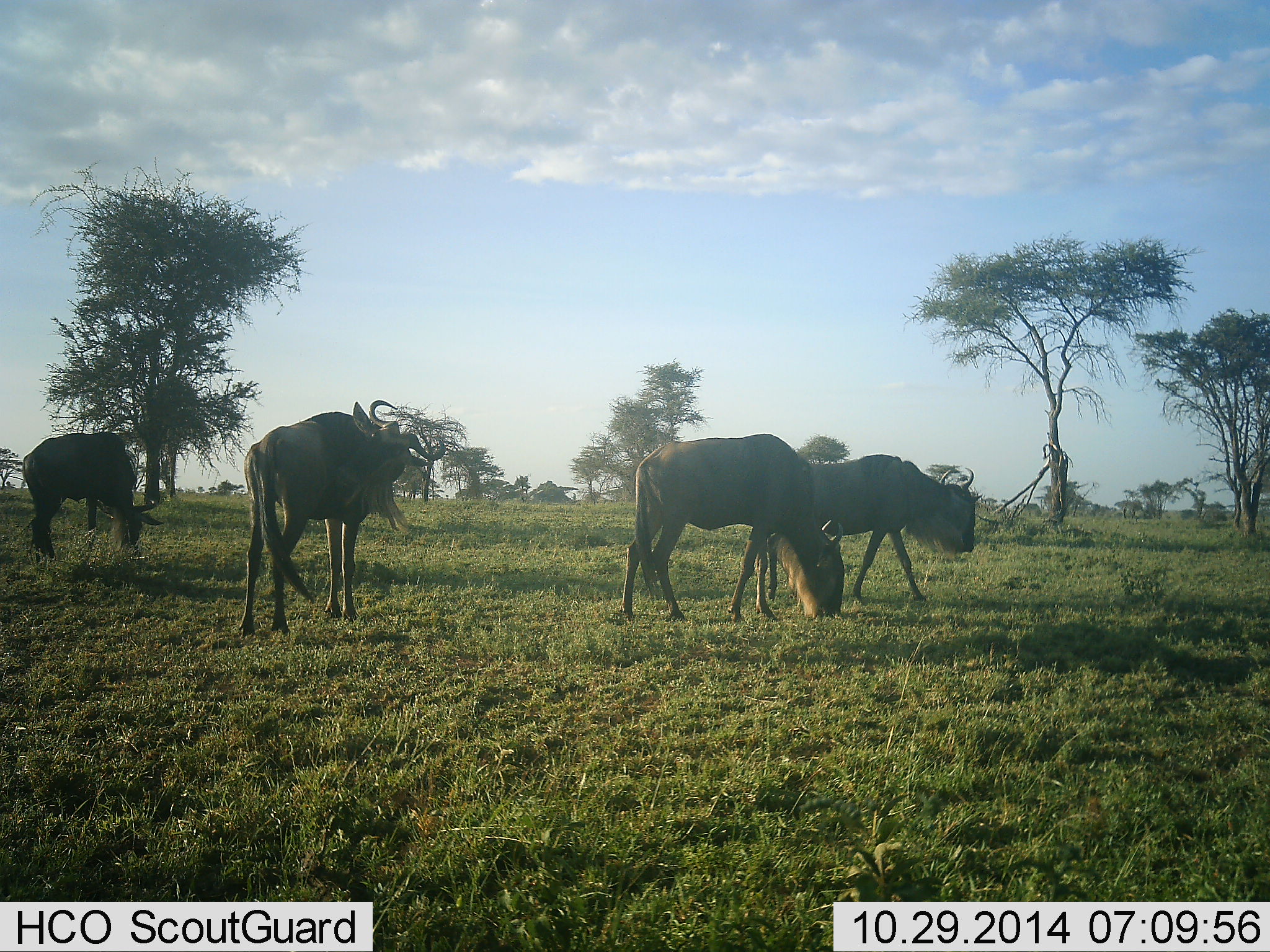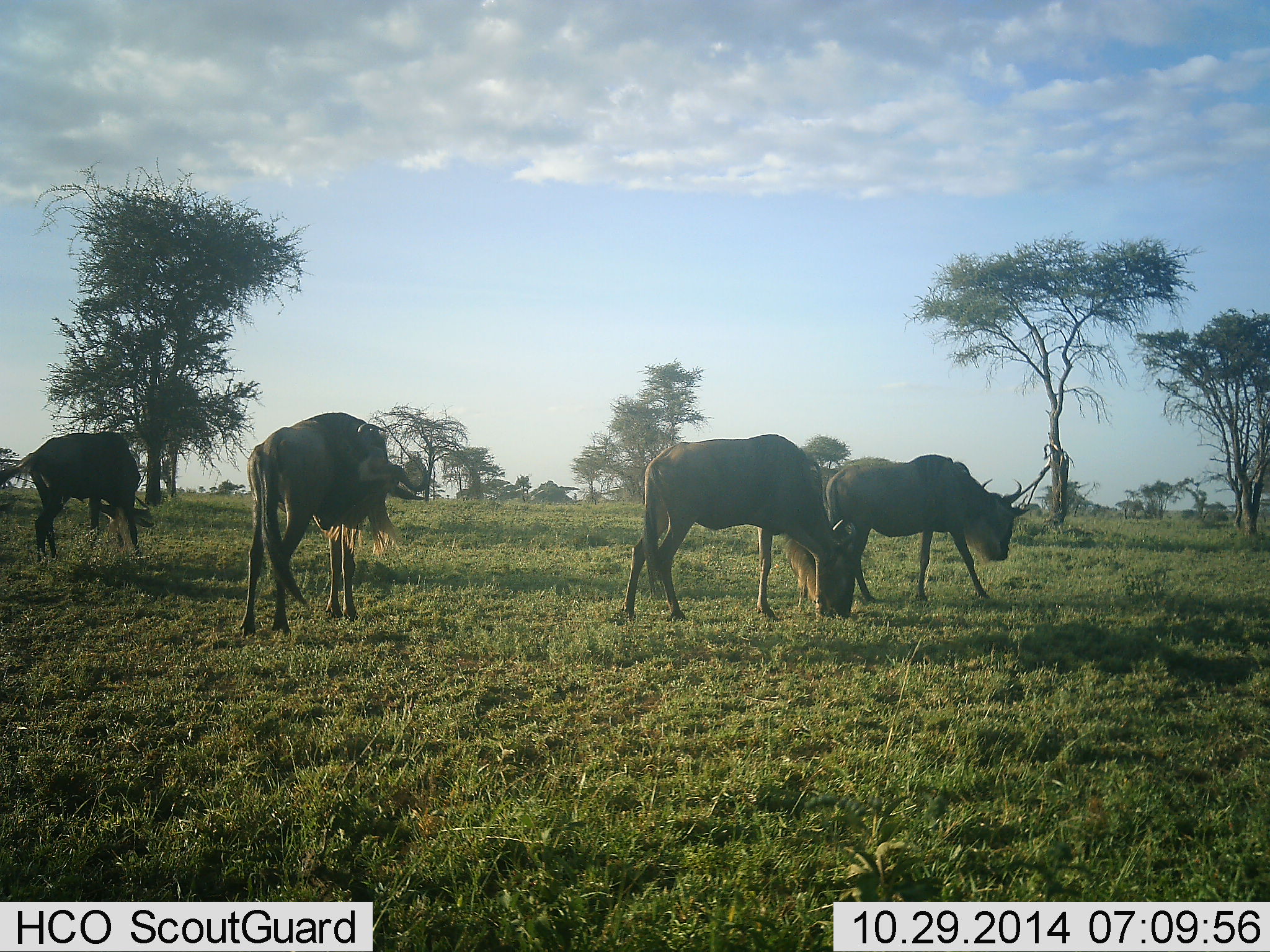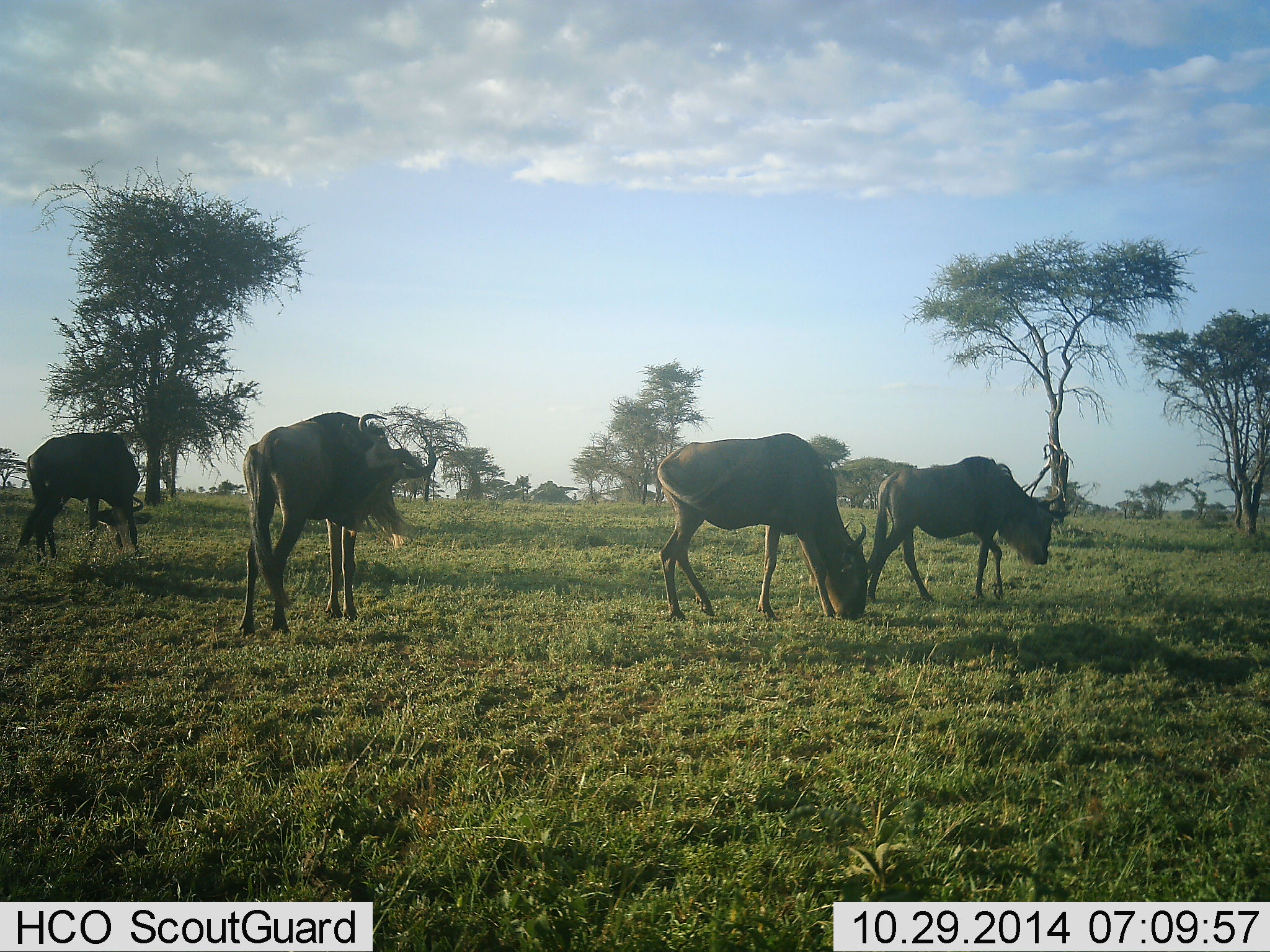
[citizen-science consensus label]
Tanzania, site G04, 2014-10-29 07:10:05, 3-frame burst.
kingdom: Animalia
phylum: Chordata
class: Mammalia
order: Artiodactyla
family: Bovidae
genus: Connochaetes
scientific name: Connochaetes taurinus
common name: blue wildebeest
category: wildebeest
Wildebeest (blue wildebeest) (Connochaetes taurinus), count 4. Behavior (volunteer vote fractions): standing 50%, resting 0%, moving 20%, interacting 0%. Young present (vote fraction): 0%. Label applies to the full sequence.